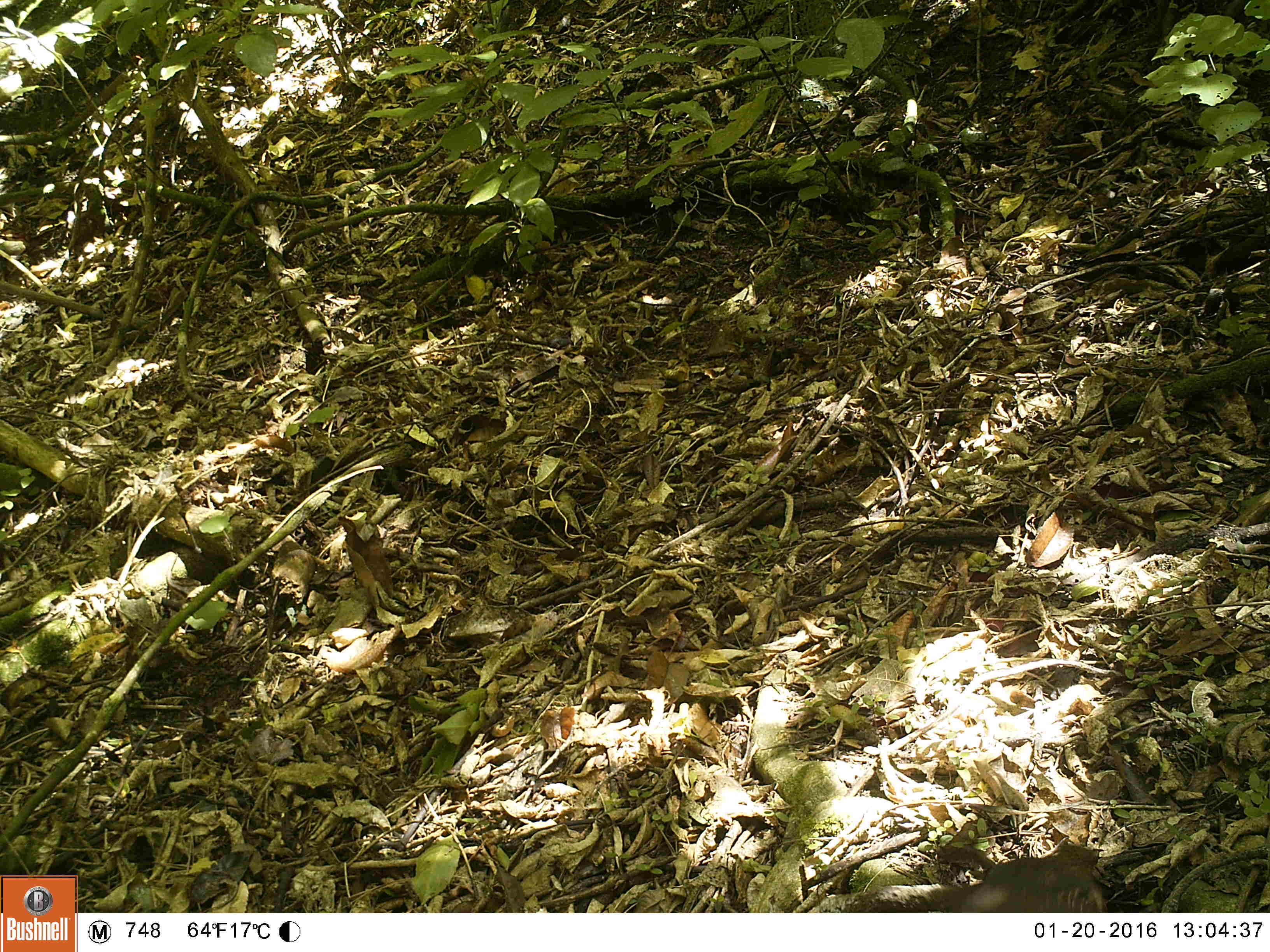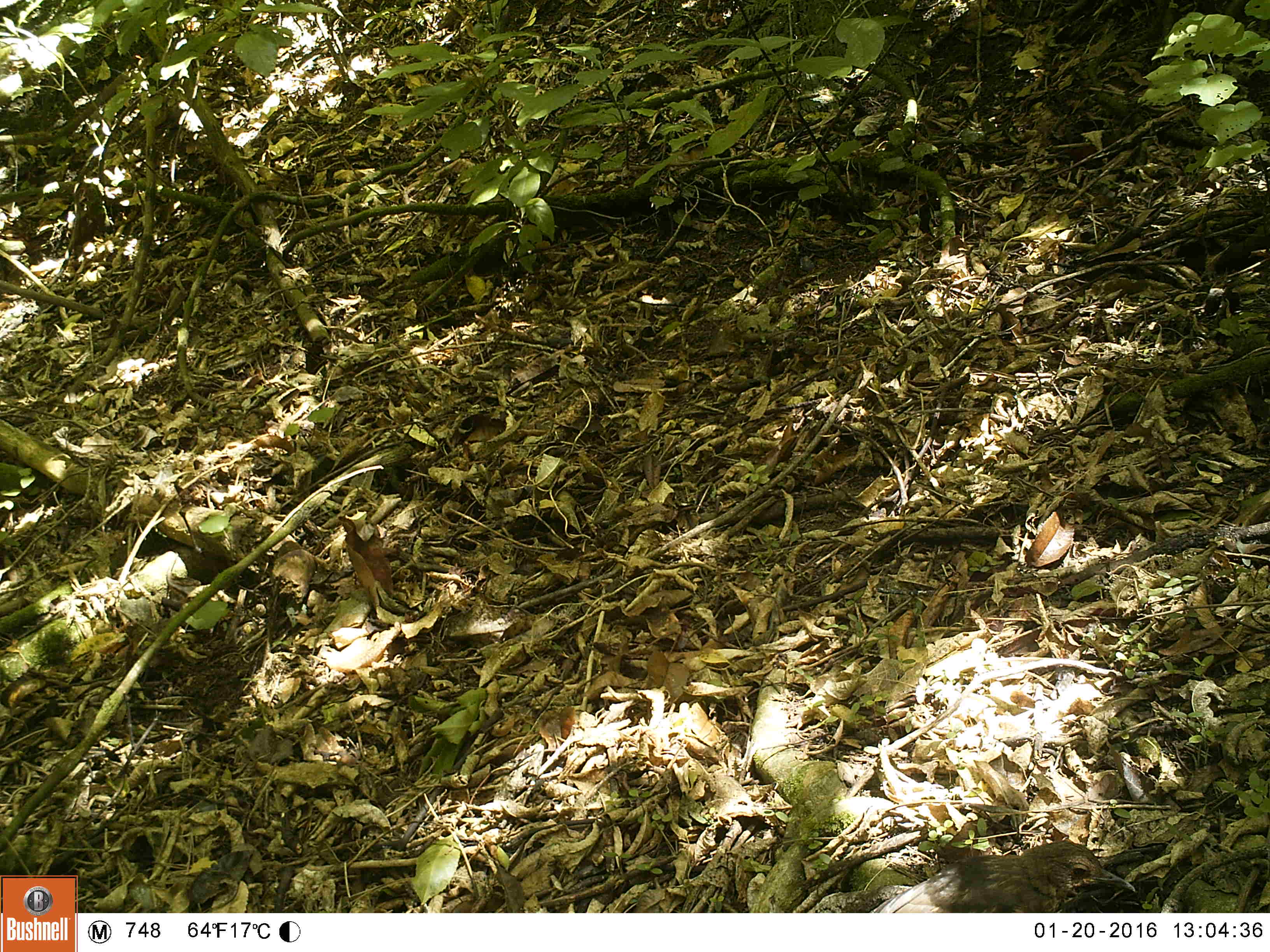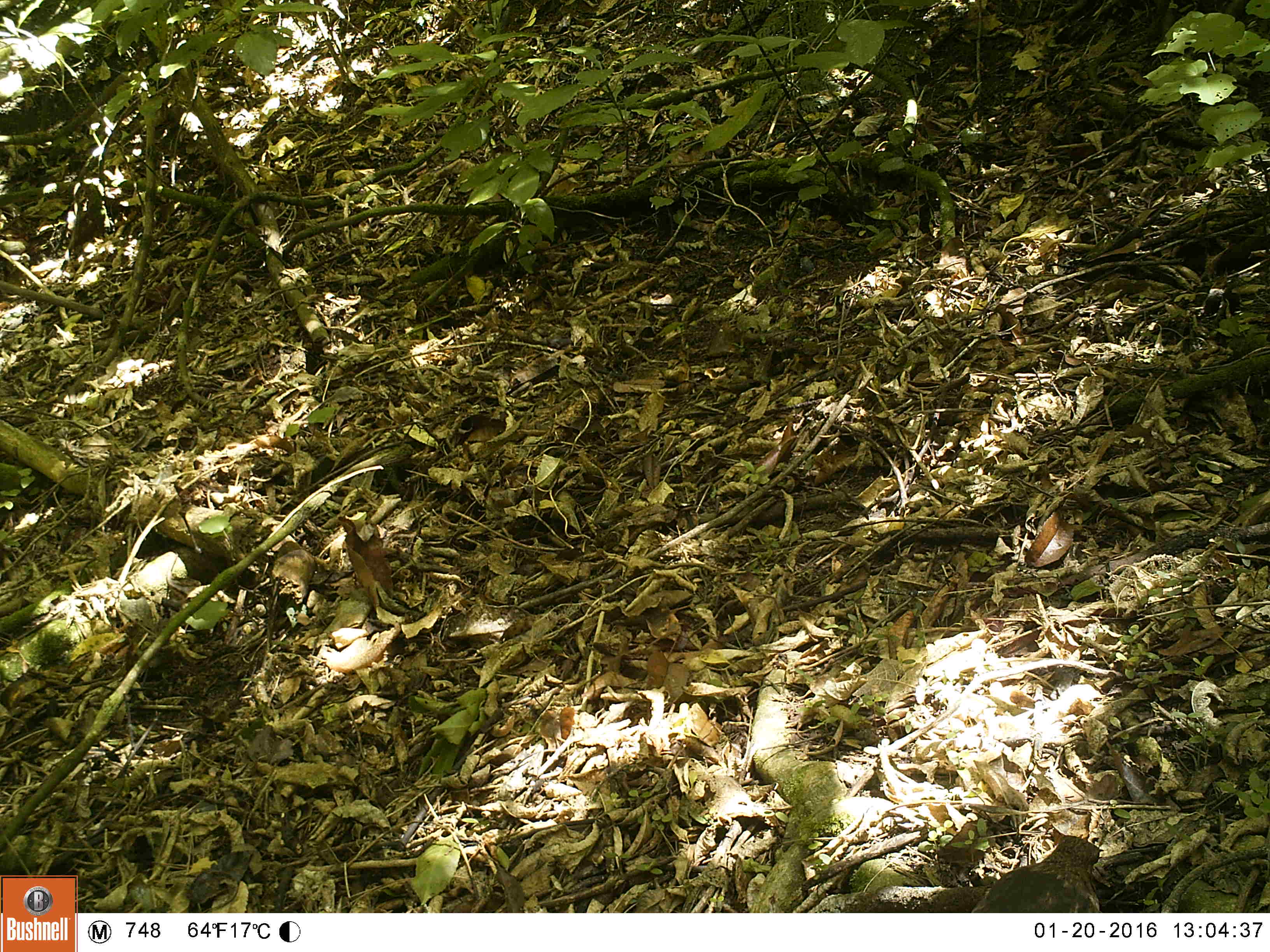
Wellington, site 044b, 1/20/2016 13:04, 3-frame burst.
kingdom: Animalia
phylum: Chordata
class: Aves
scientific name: Aves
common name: bird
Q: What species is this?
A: Bird (Aves).